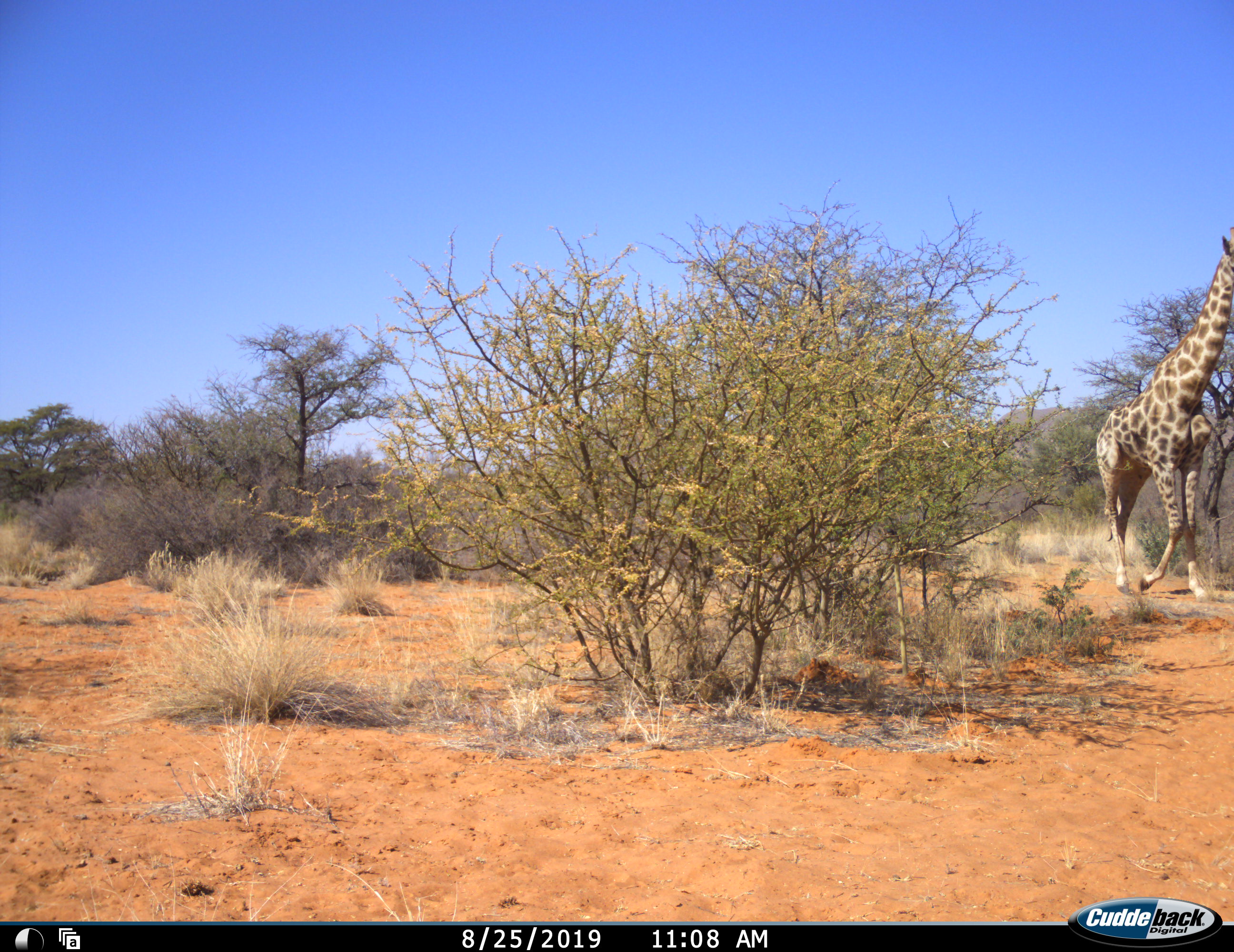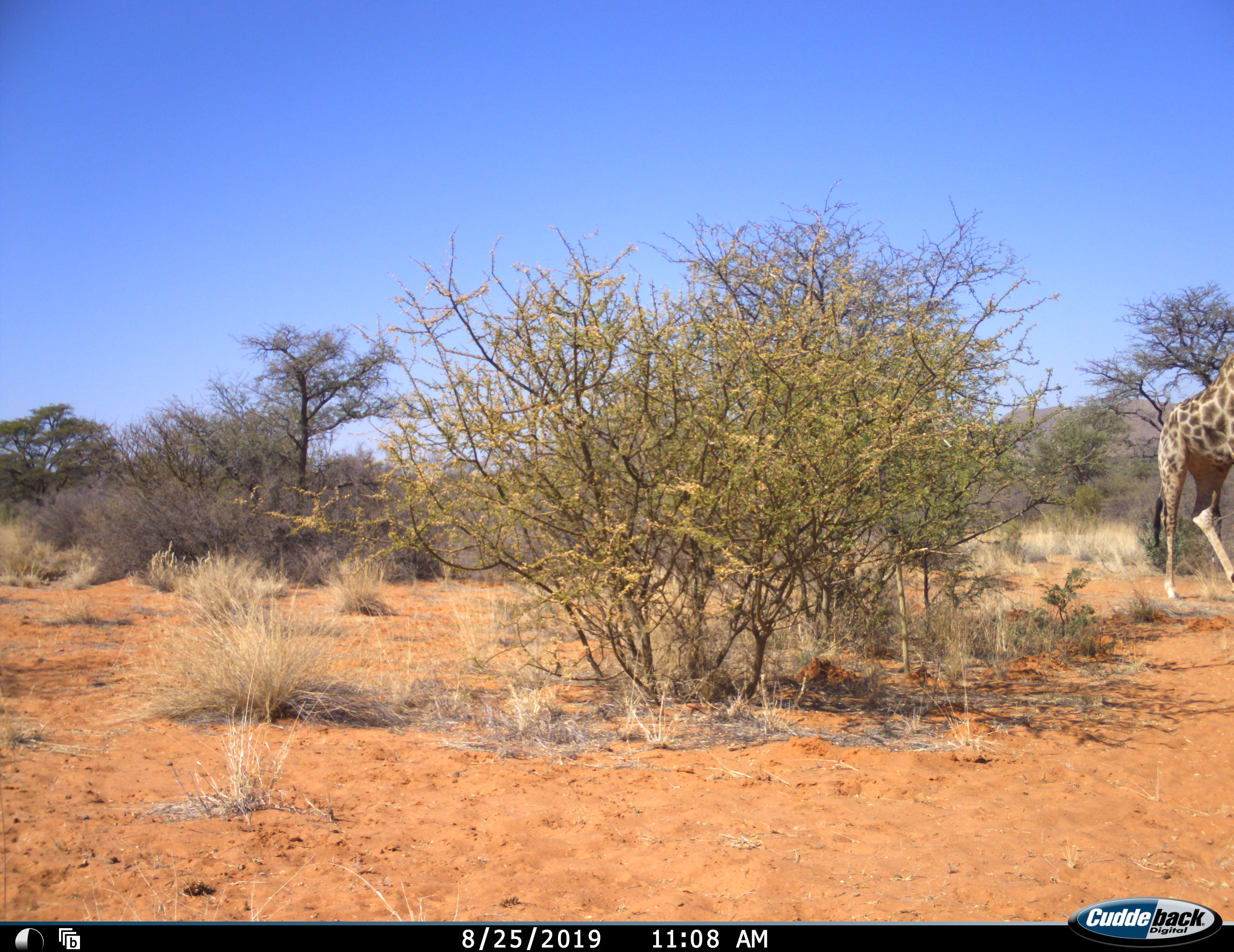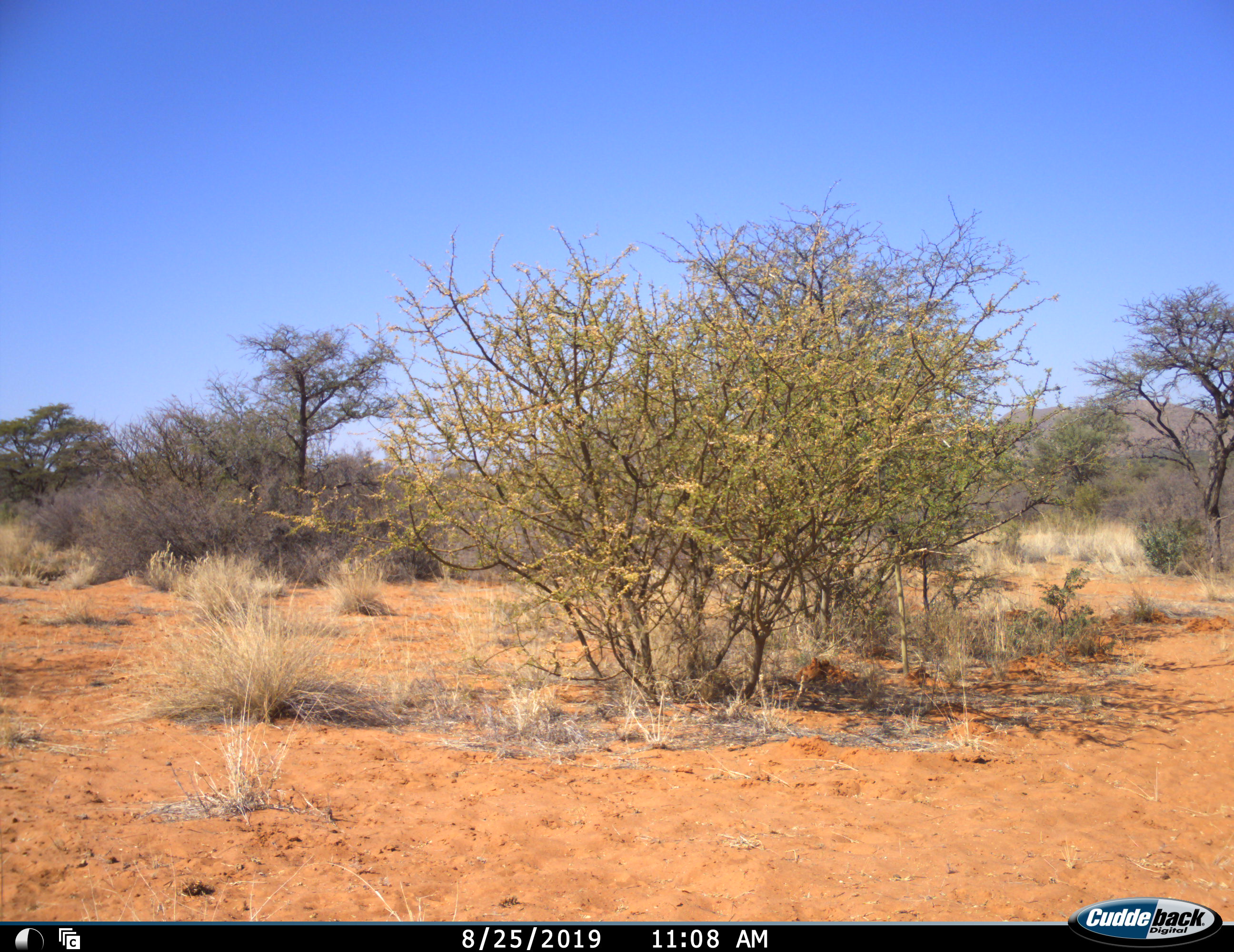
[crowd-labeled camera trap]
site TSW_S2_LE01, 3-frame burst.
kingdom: Animalia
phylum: Chordata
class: Mammalia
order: Artiodactyla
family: Giraffidae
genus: Giraffa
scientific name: Giraffa camelopardalis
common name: giraffe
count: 1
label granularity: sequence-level